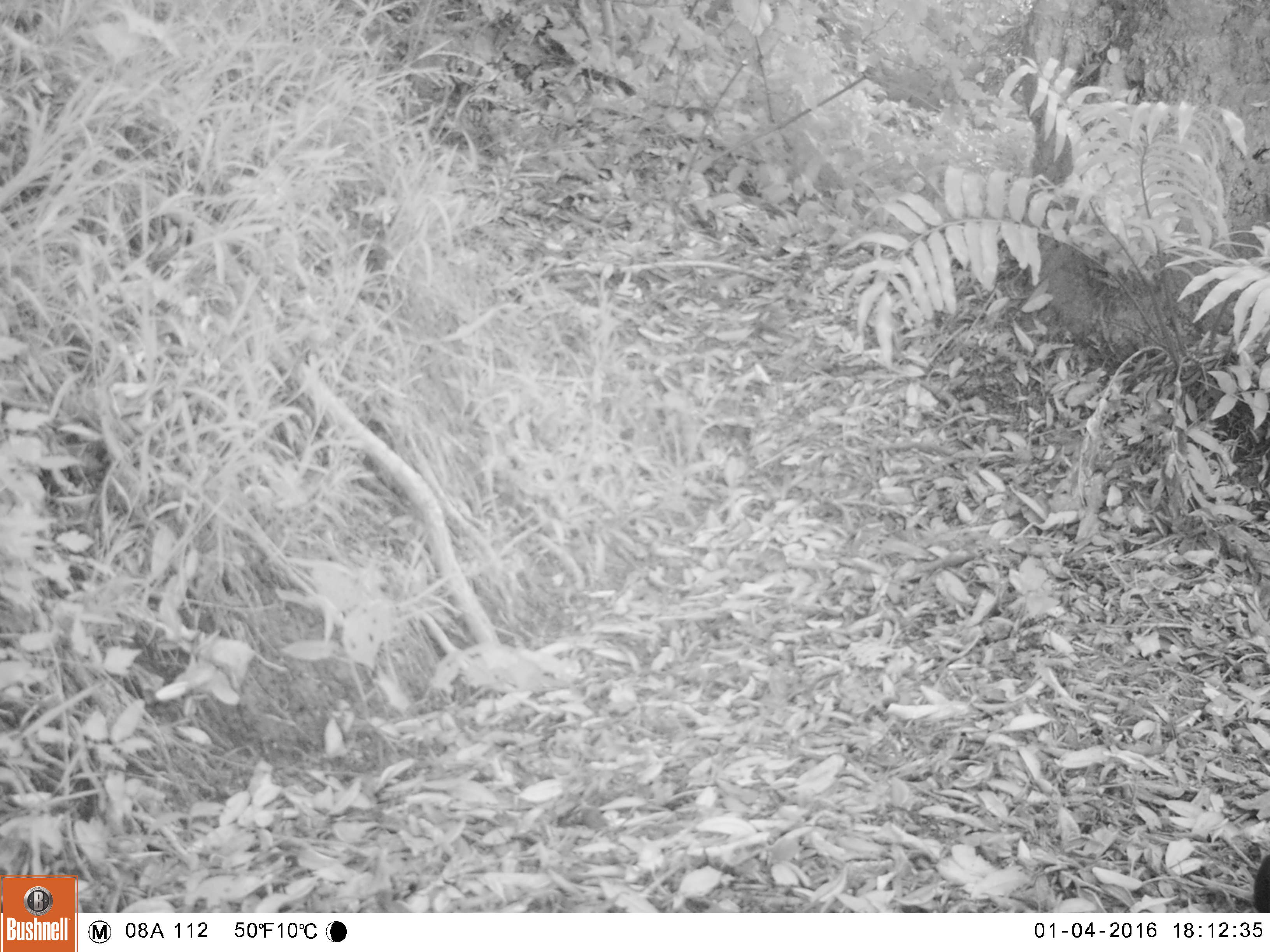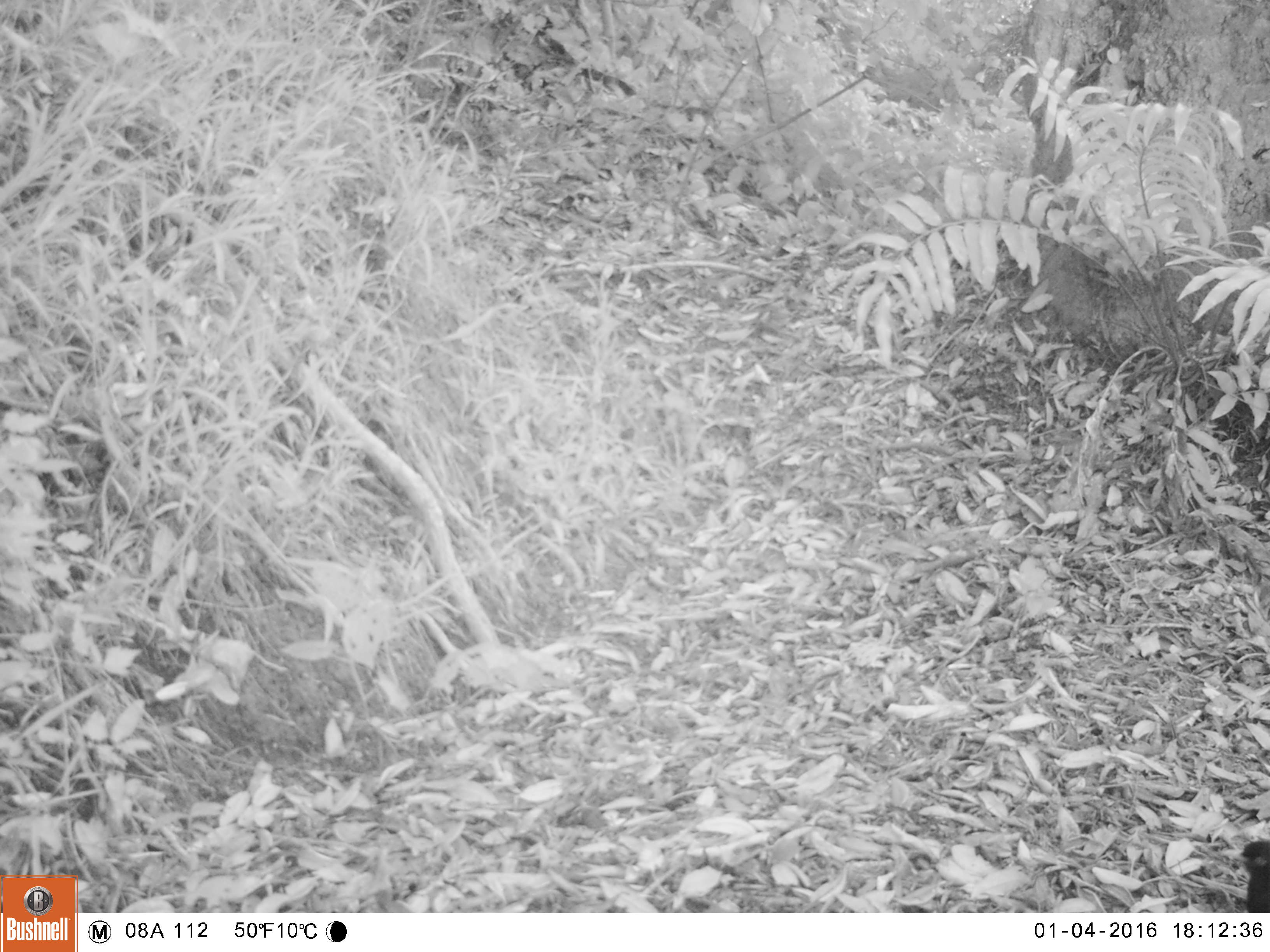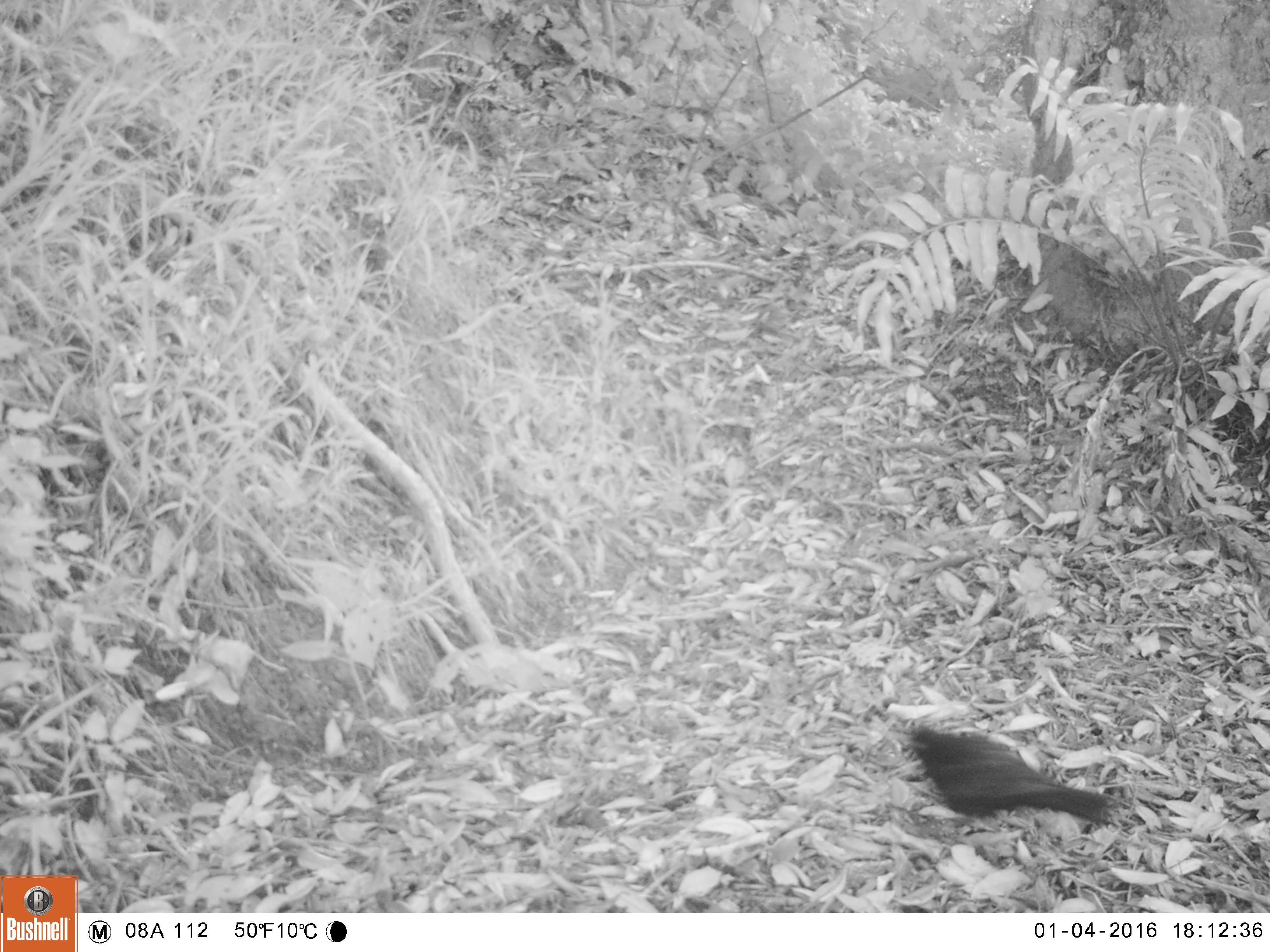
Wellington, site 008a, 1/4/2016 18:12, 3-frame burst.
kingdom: Animalia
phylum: Chordata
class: Aves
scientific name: Aves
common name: bird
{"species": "bird (Aves)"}